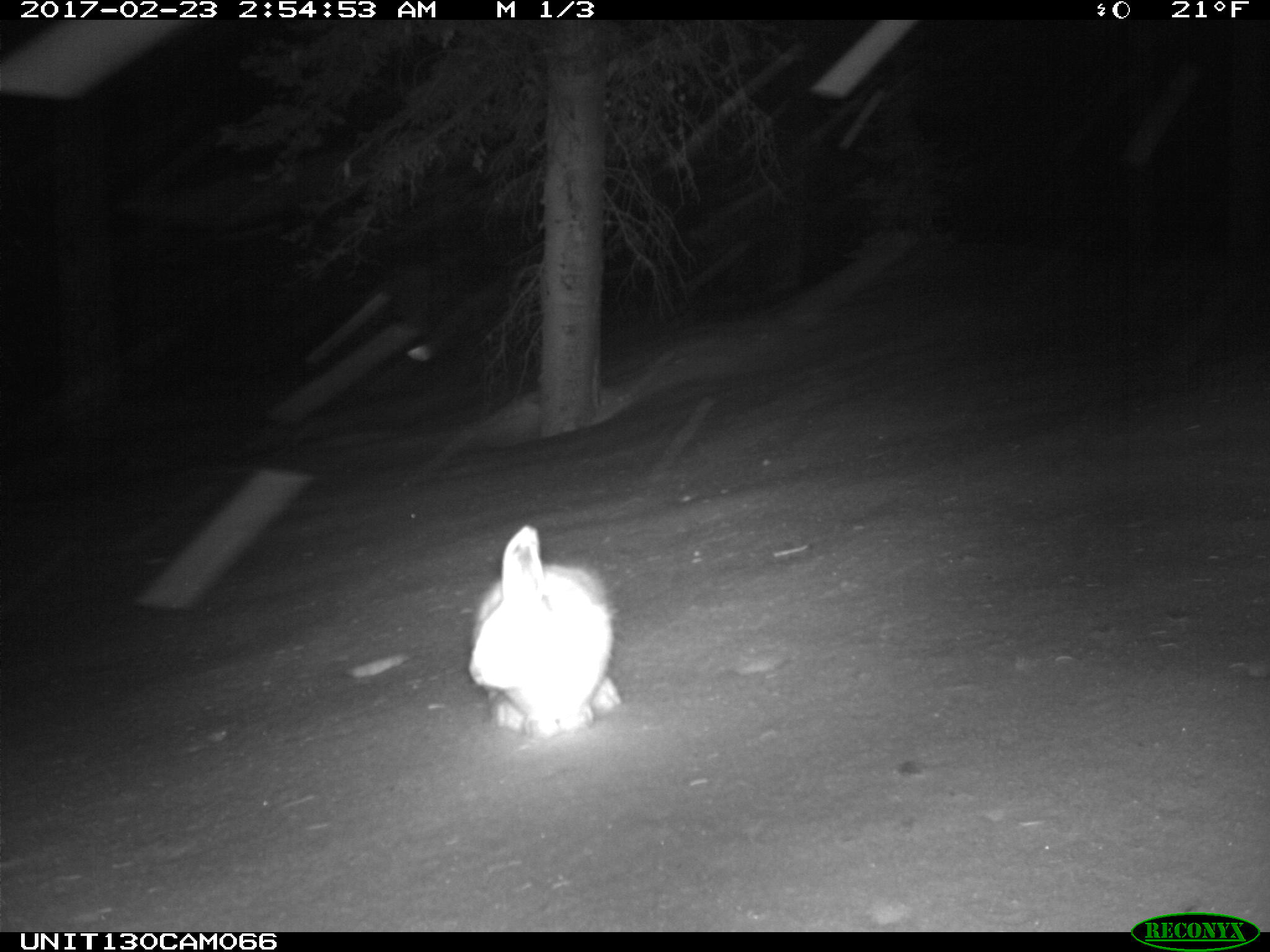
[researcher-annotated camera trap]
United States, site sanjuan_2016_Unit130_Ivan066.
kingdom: Animalia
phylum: Chordata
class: Mammalia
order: Lagomorpha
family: Leporidae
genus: Lepus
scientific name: Lepus americanus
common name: snowshoe hare